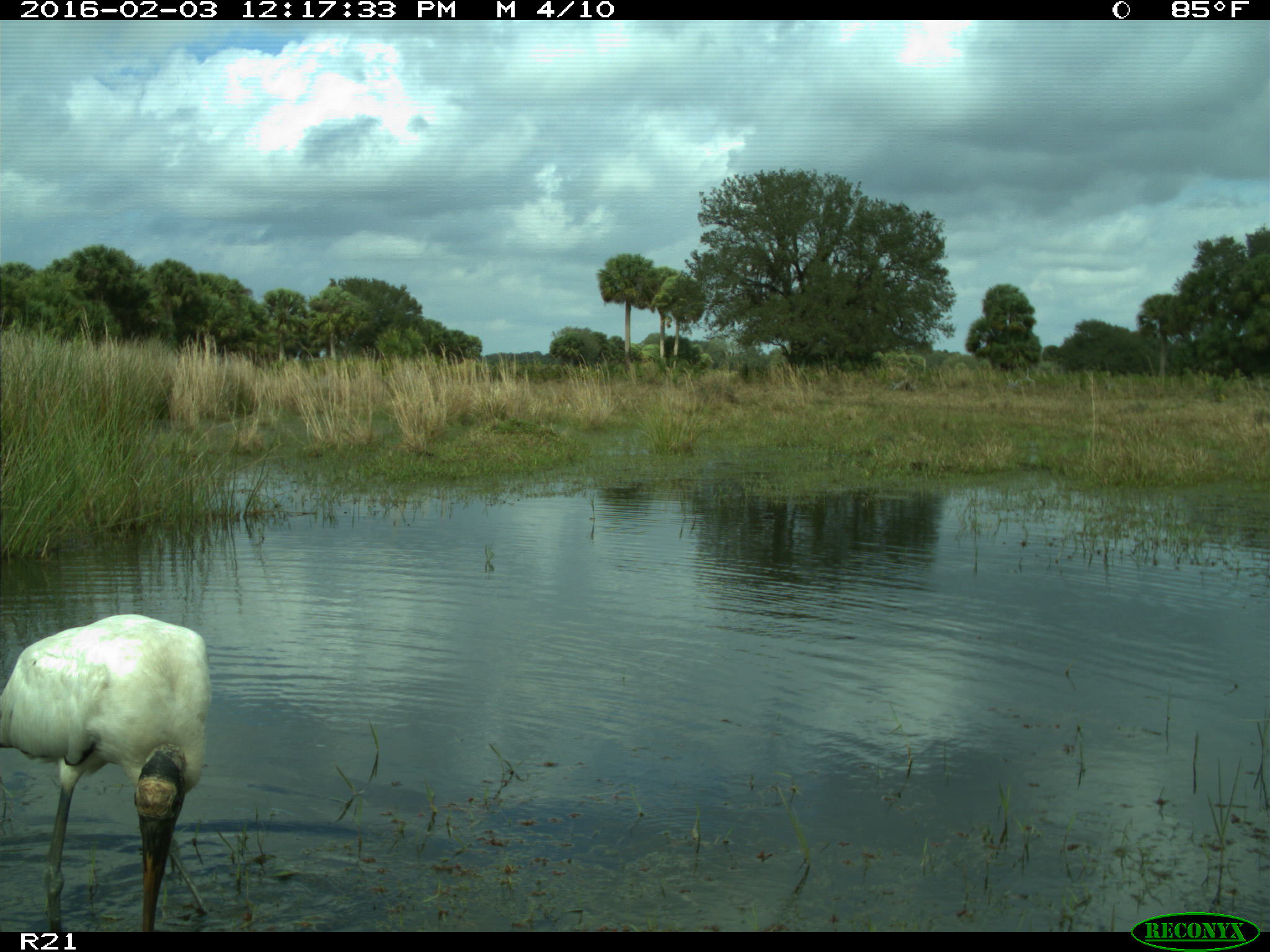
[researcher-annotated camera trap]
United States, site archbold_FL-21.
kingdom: Animalia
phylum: Chordata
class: Aves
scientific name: Aves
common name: birds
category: unidentified bird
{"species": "unidentified bird (birds) (Aves)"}